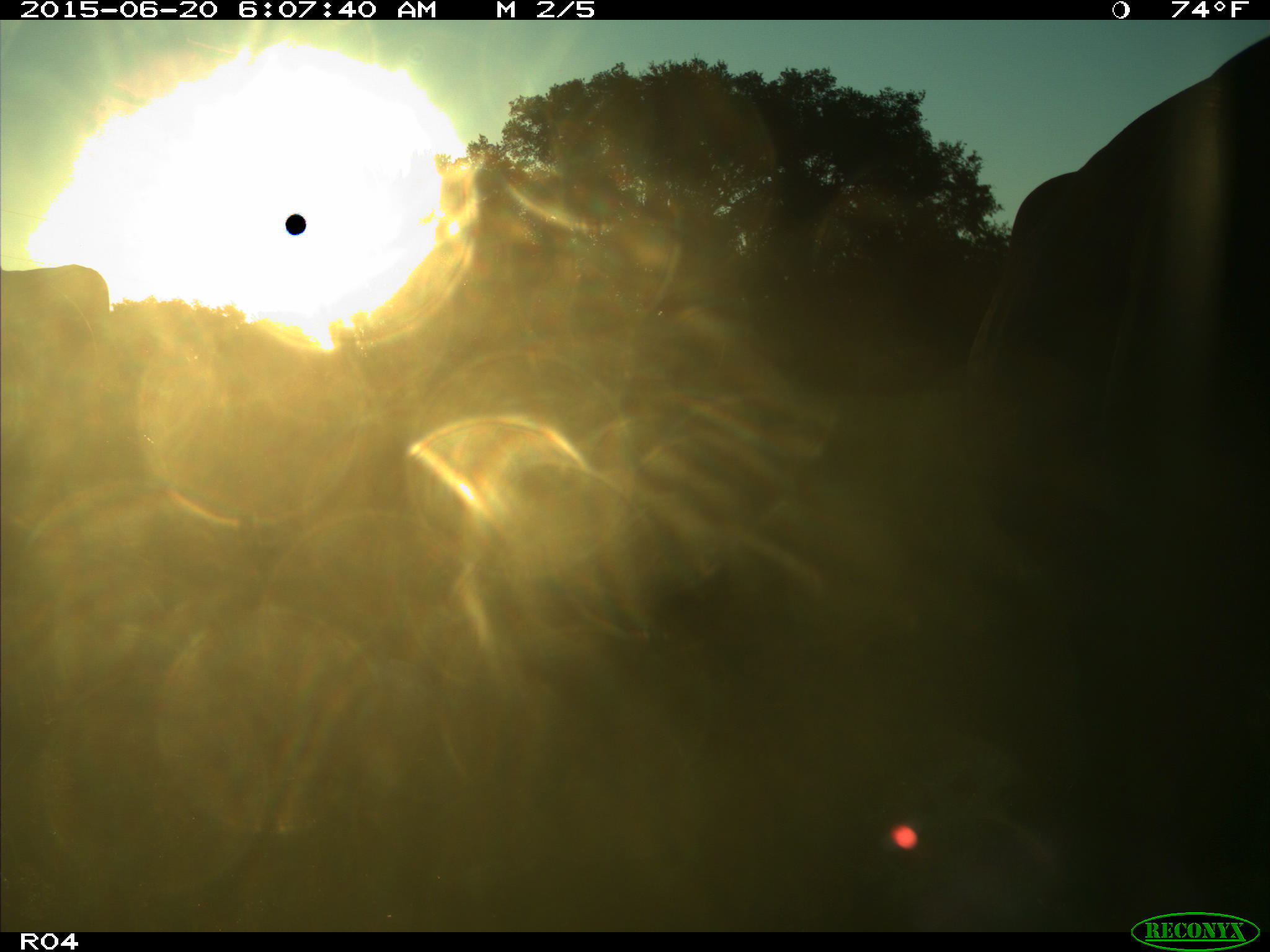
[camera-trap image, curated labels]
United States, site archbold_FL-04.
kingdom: Animalia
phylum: Chordata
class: Mammalia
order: Artiodactyla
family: Bovidae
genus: Bos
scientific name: Bos taurus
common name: domestic cow